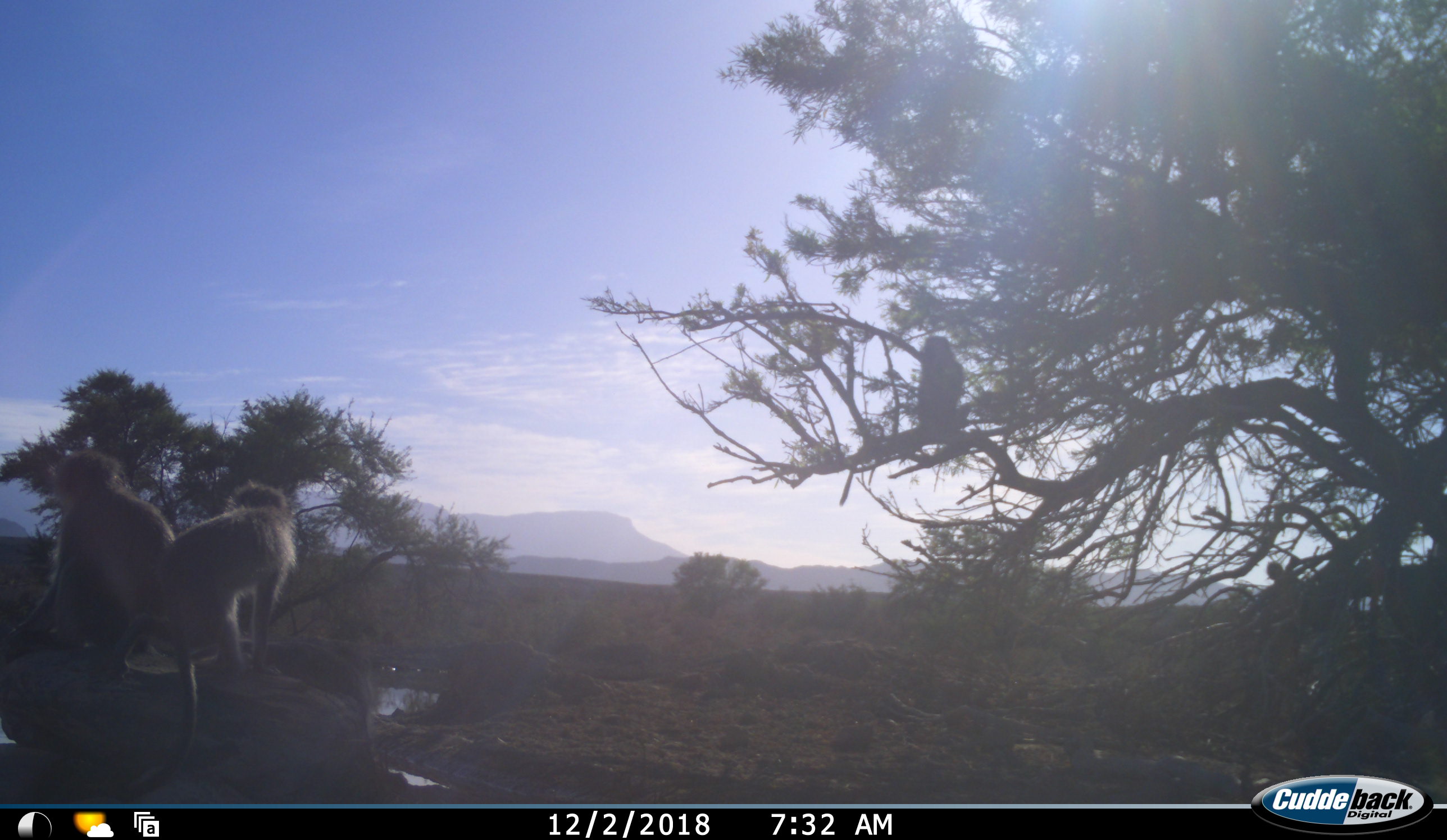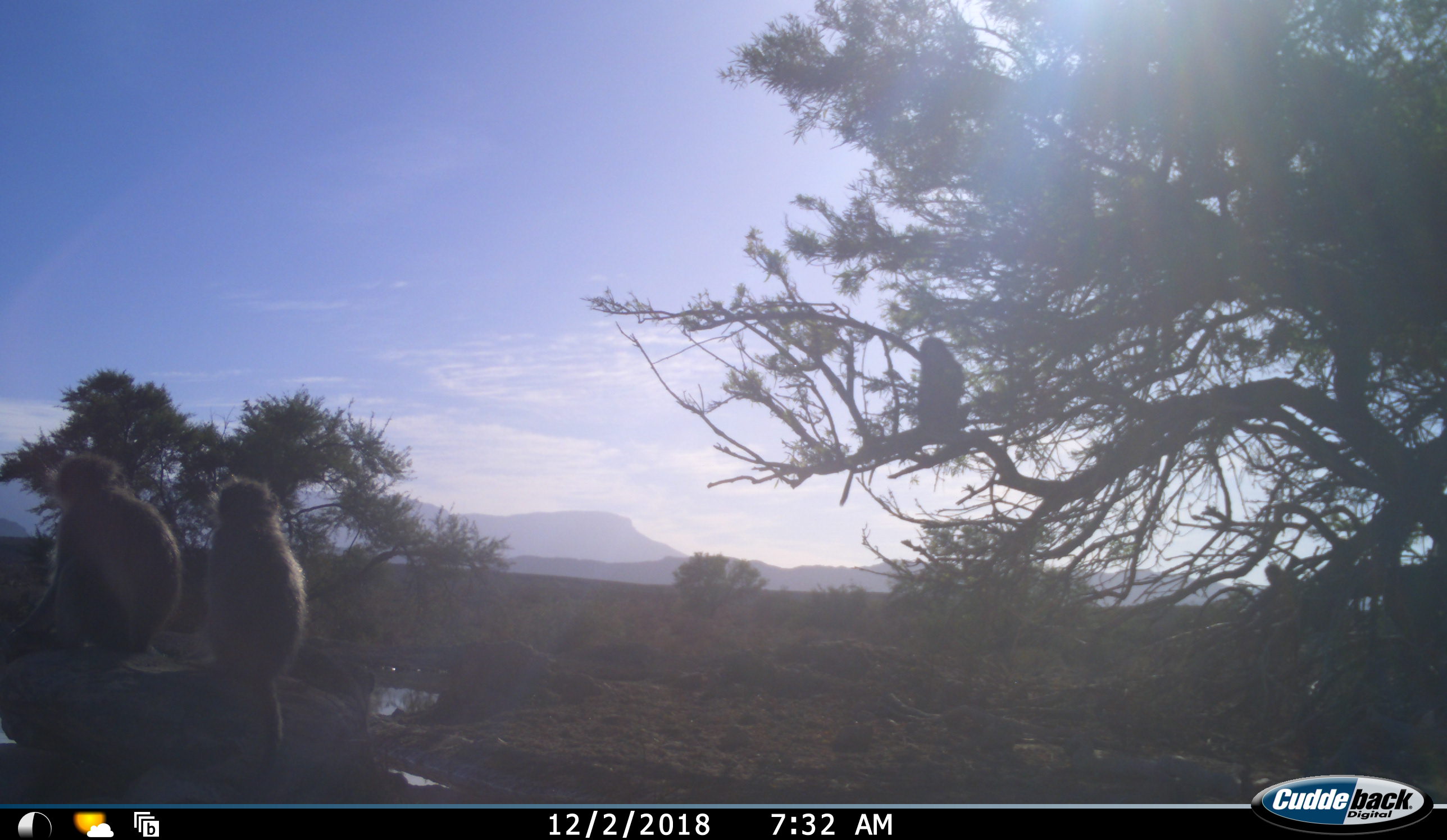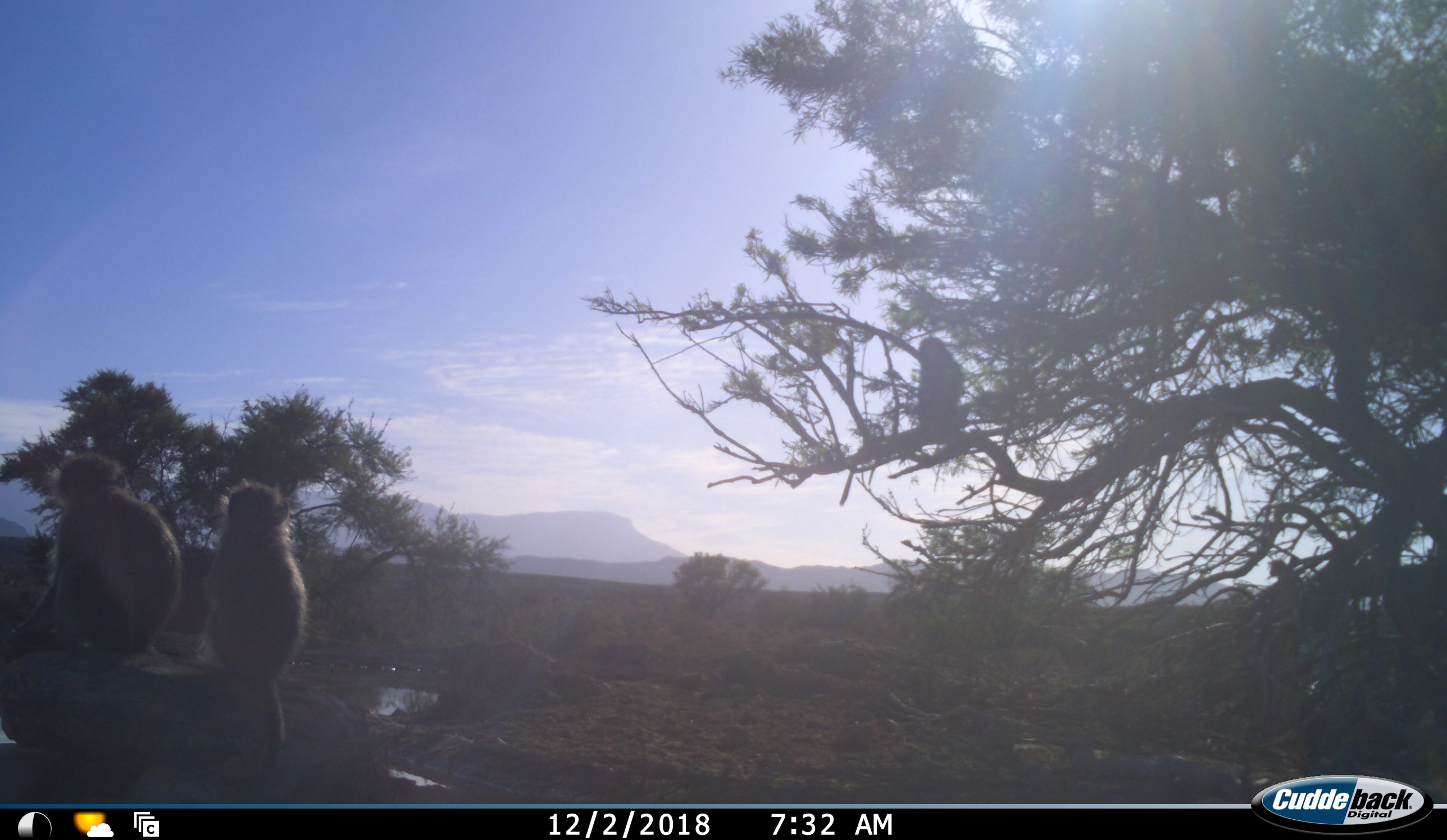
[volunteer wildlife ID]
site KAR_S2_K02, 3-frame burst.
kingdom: Animalia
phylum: Chordata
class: Mammalia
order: Primates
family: Cercopithecidae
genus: Chlorocebus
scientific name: Chlorocebus pygerythrus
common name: vervet monkey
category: monkeyvervet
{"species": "monkeyvervet (vervet monkey) (Chlorocebus pygerythrus)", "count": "4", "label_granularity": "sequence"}